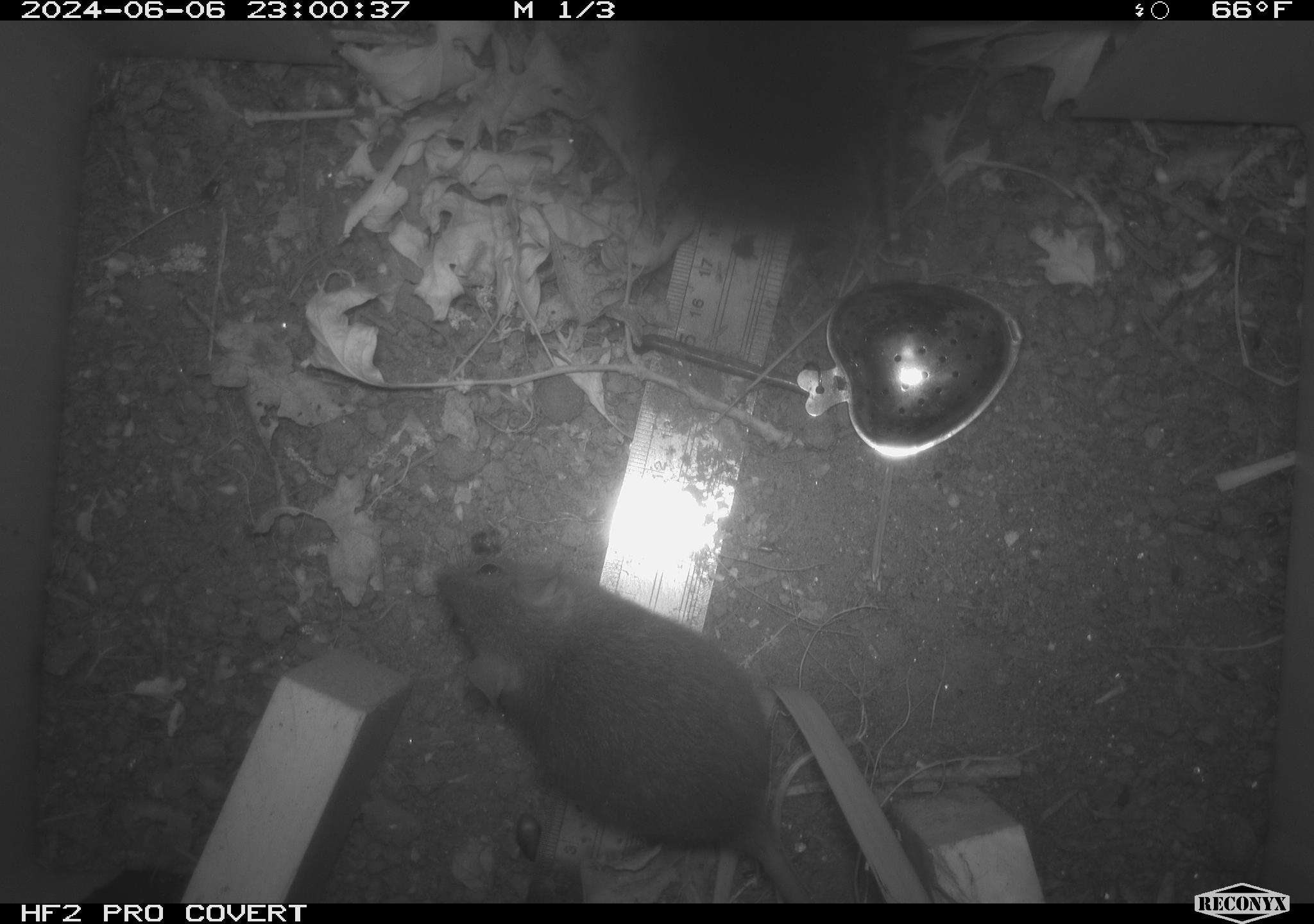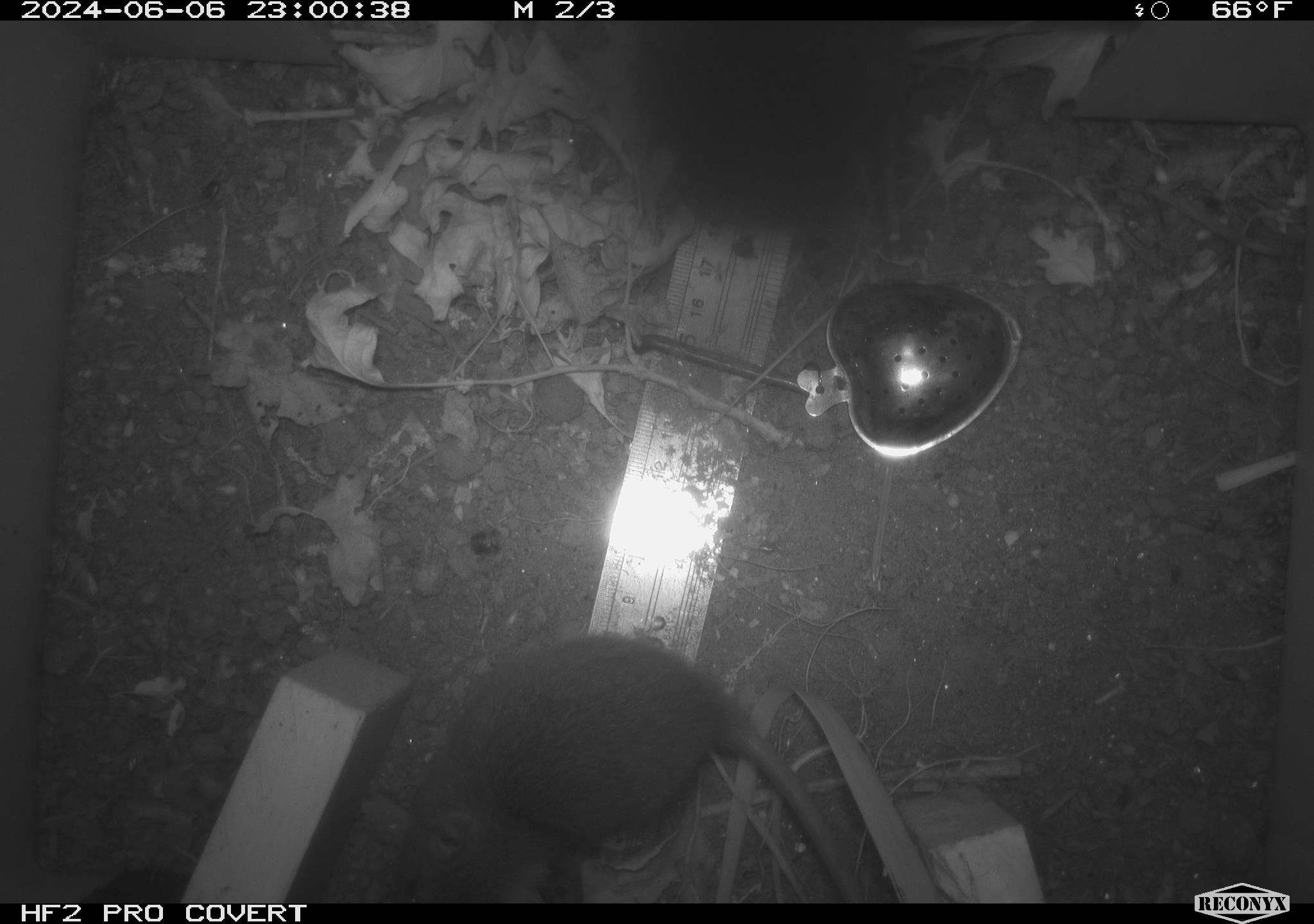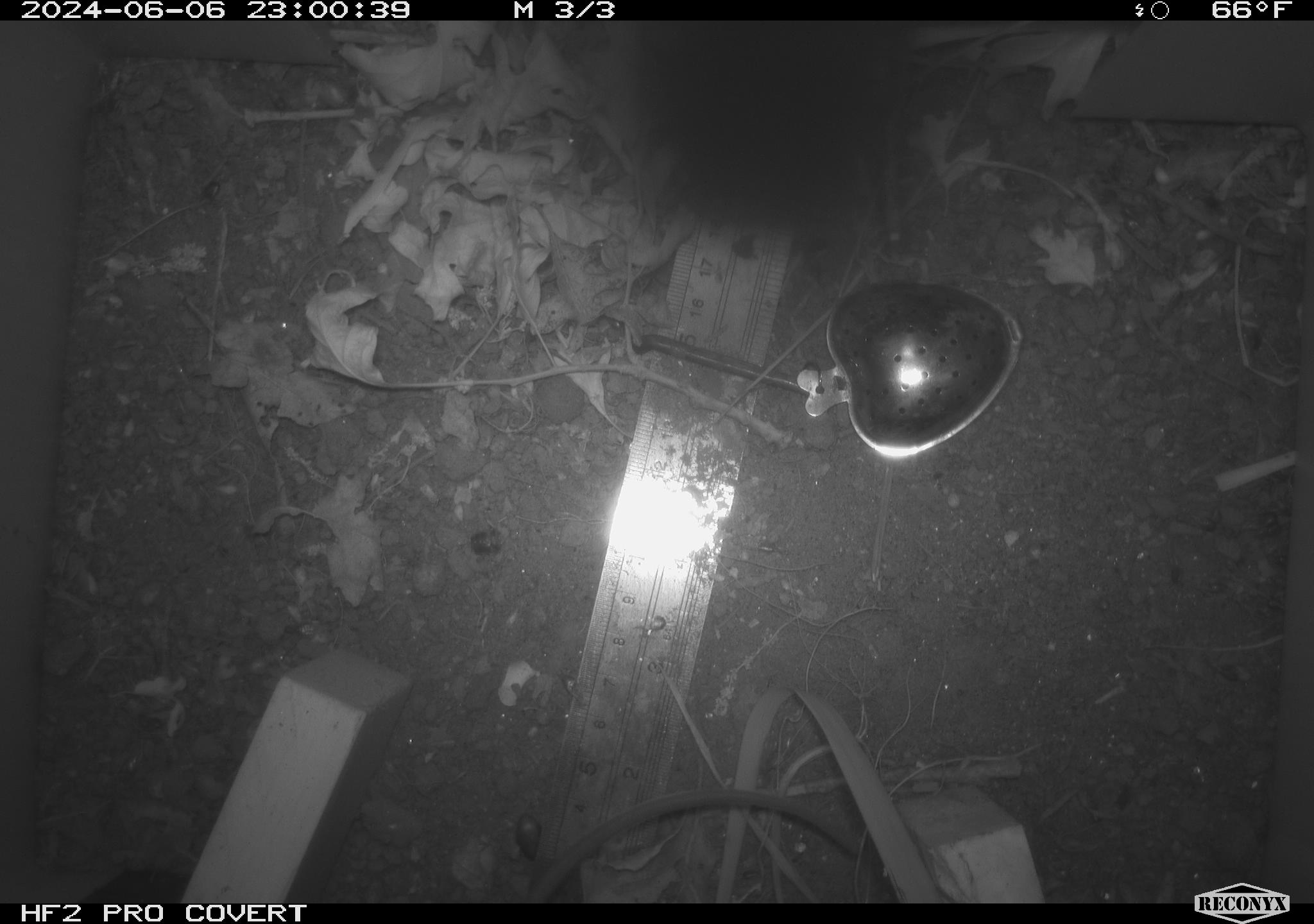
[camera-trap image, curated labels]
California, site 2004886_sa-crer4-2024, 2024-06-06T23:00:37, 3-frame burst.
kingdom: Animalia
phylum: Chordata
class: Mammalia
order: Rodentia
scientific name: Rodentia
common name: mouse species